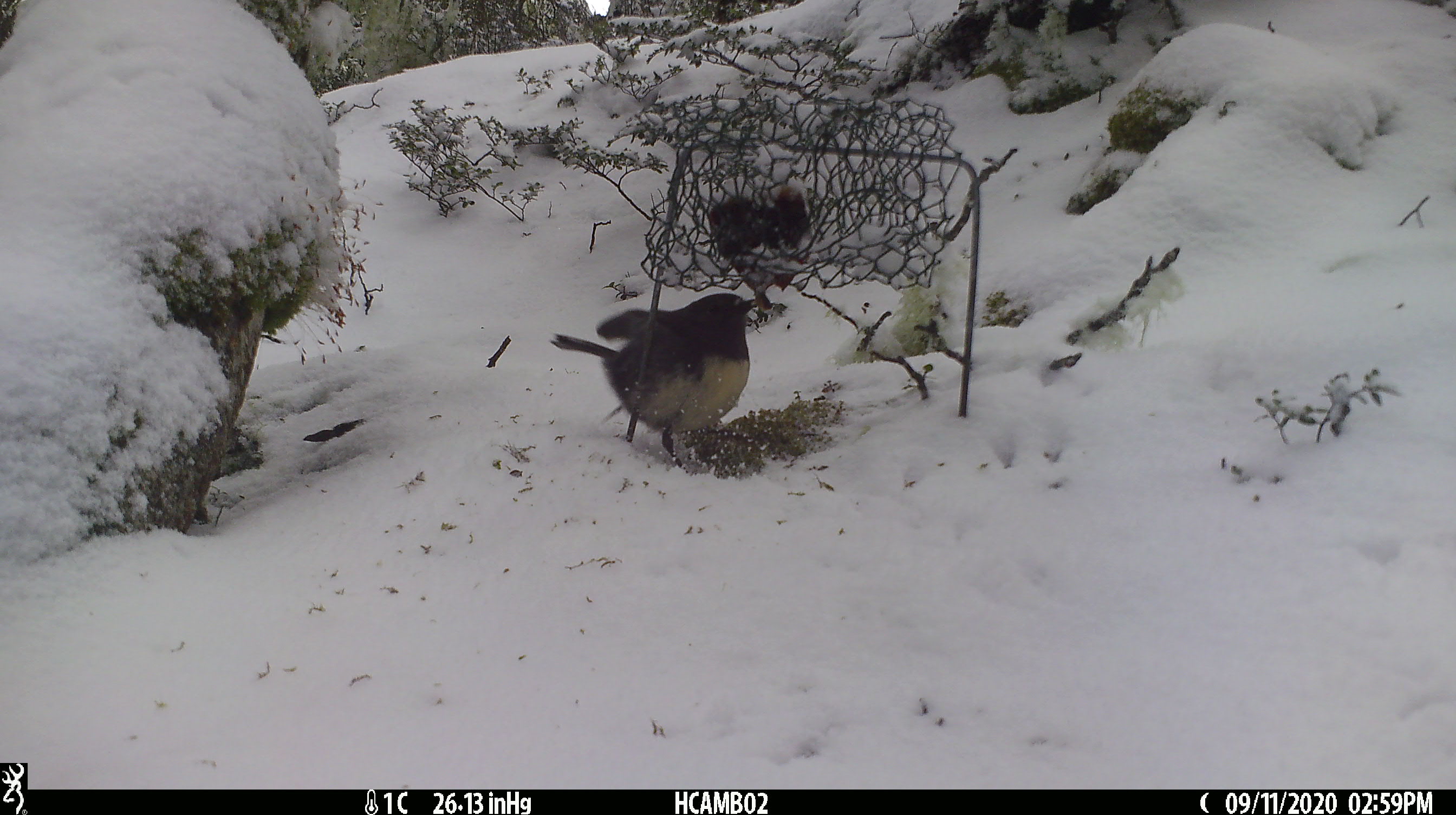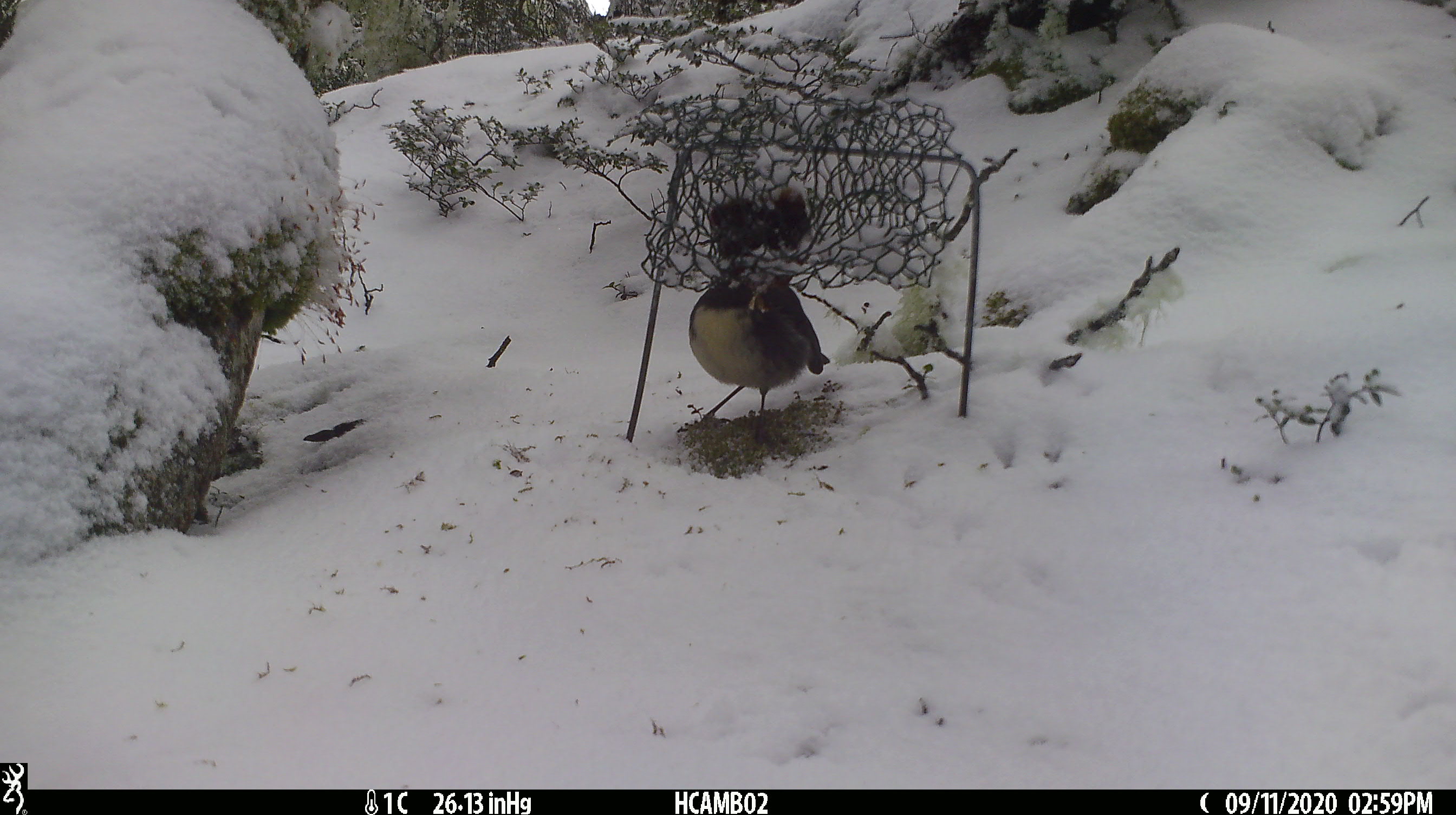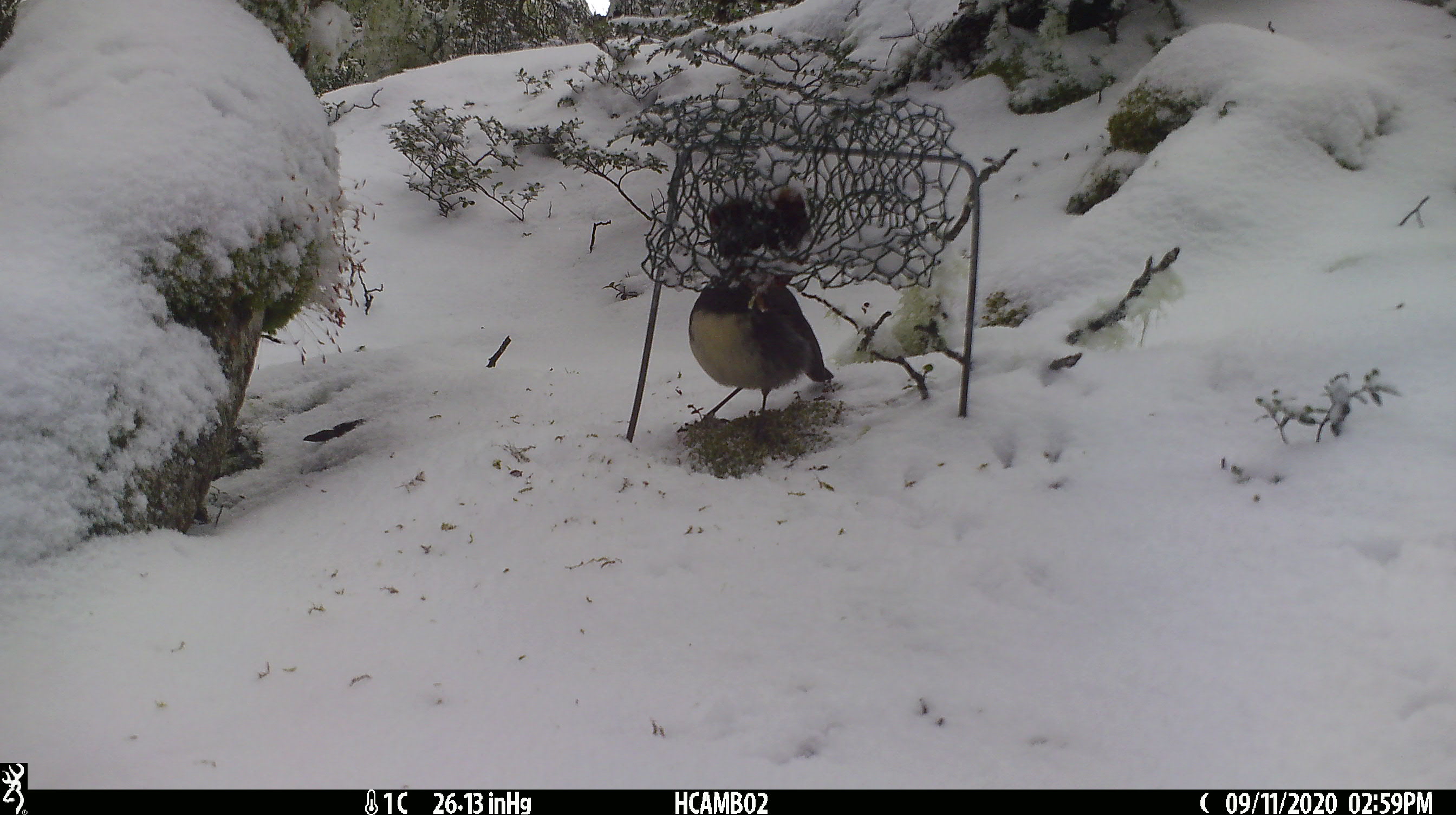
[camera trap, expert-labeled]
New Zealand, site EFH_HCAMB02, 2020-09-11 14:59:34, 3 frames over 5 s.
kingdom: Animalia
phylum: Chordata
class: Aves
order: Passeriformes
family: Petroicidae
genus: Petroica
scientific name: Petroica australis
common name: new zealand robin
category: robin